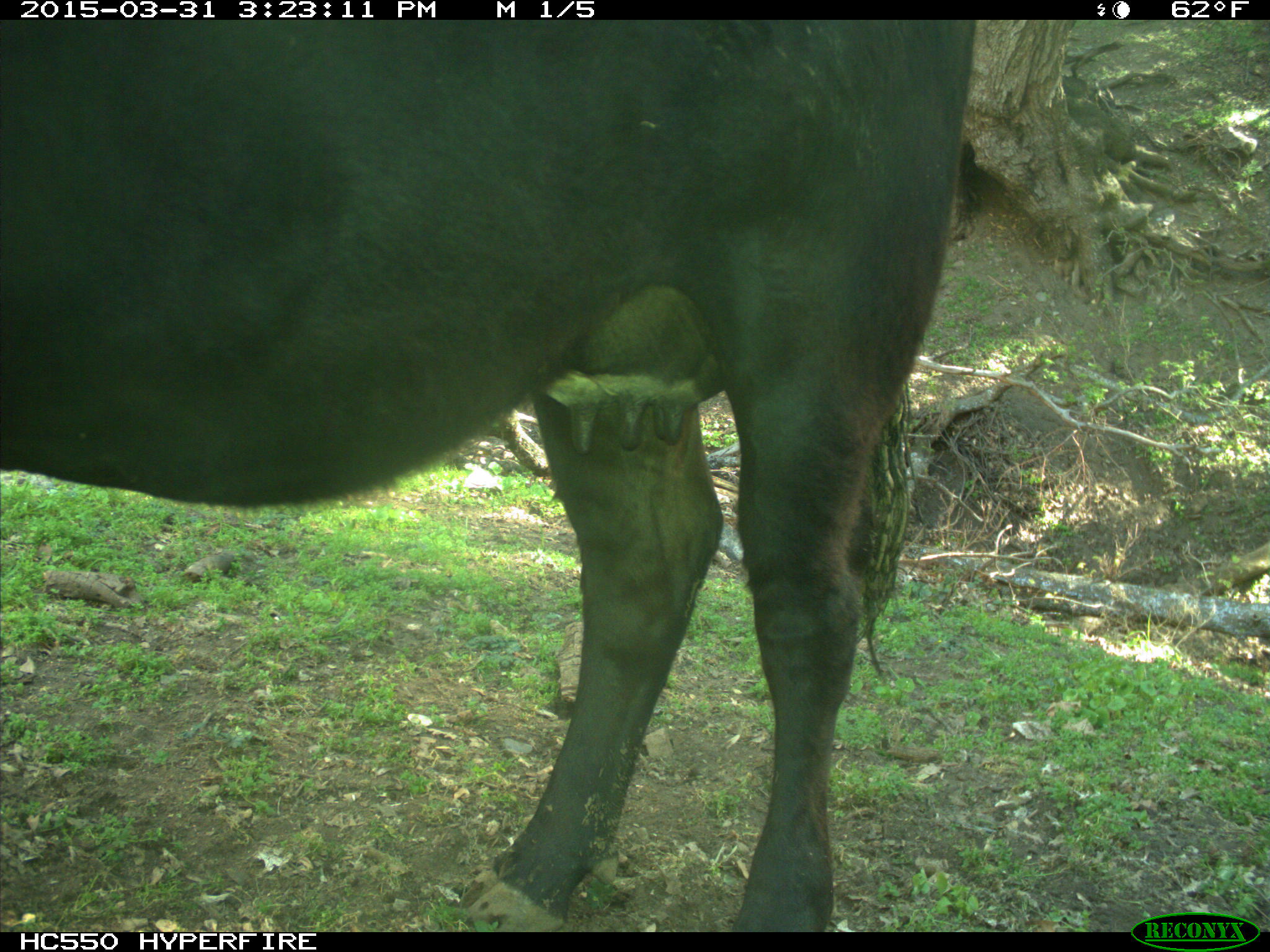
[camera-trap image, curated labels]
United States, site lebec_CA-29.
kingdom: Animalia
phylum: Chordata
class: Mammalia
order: Artiodactyla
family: Bovidae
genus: Bos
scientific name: Bos taurus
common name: domestic cow